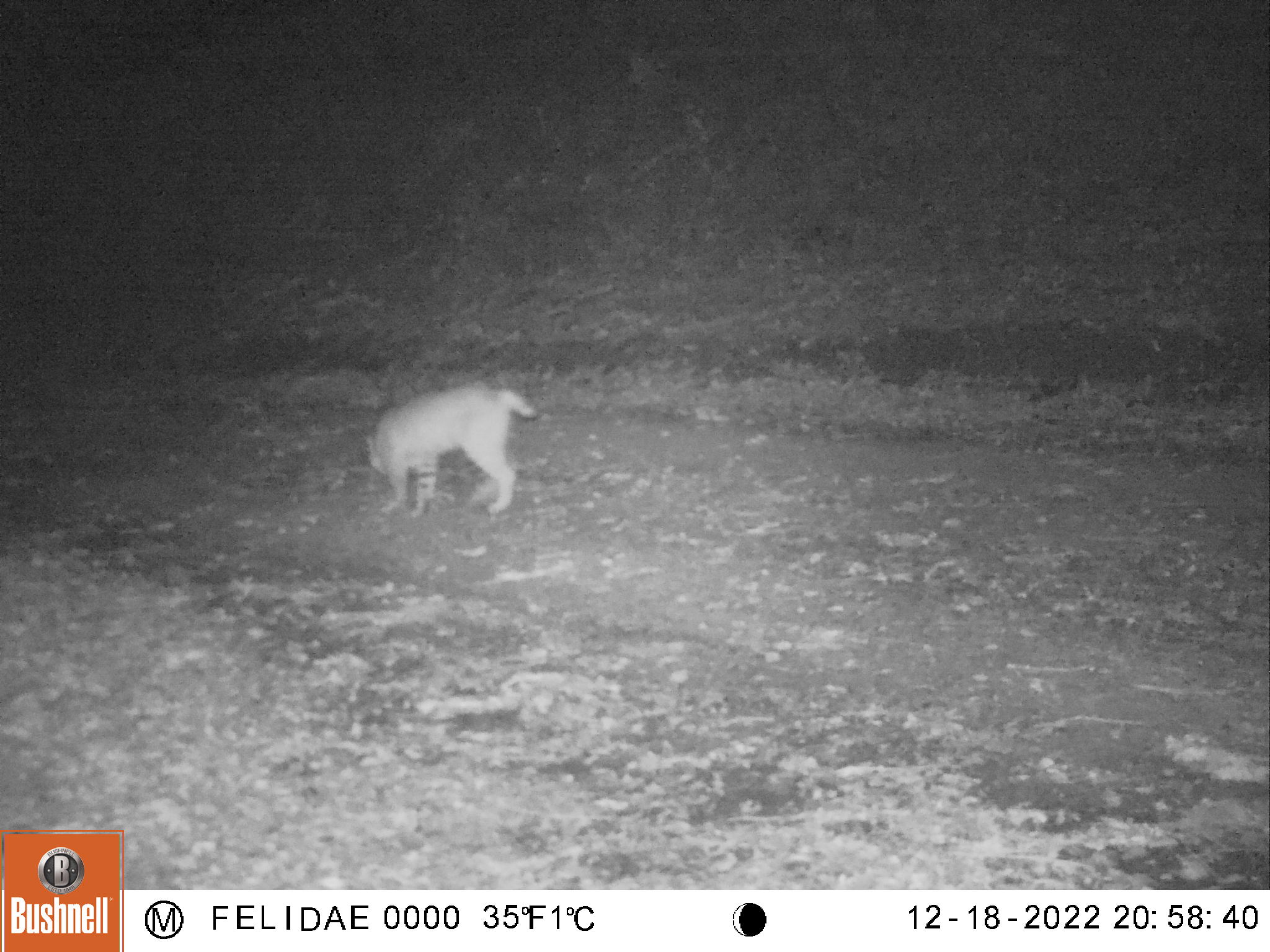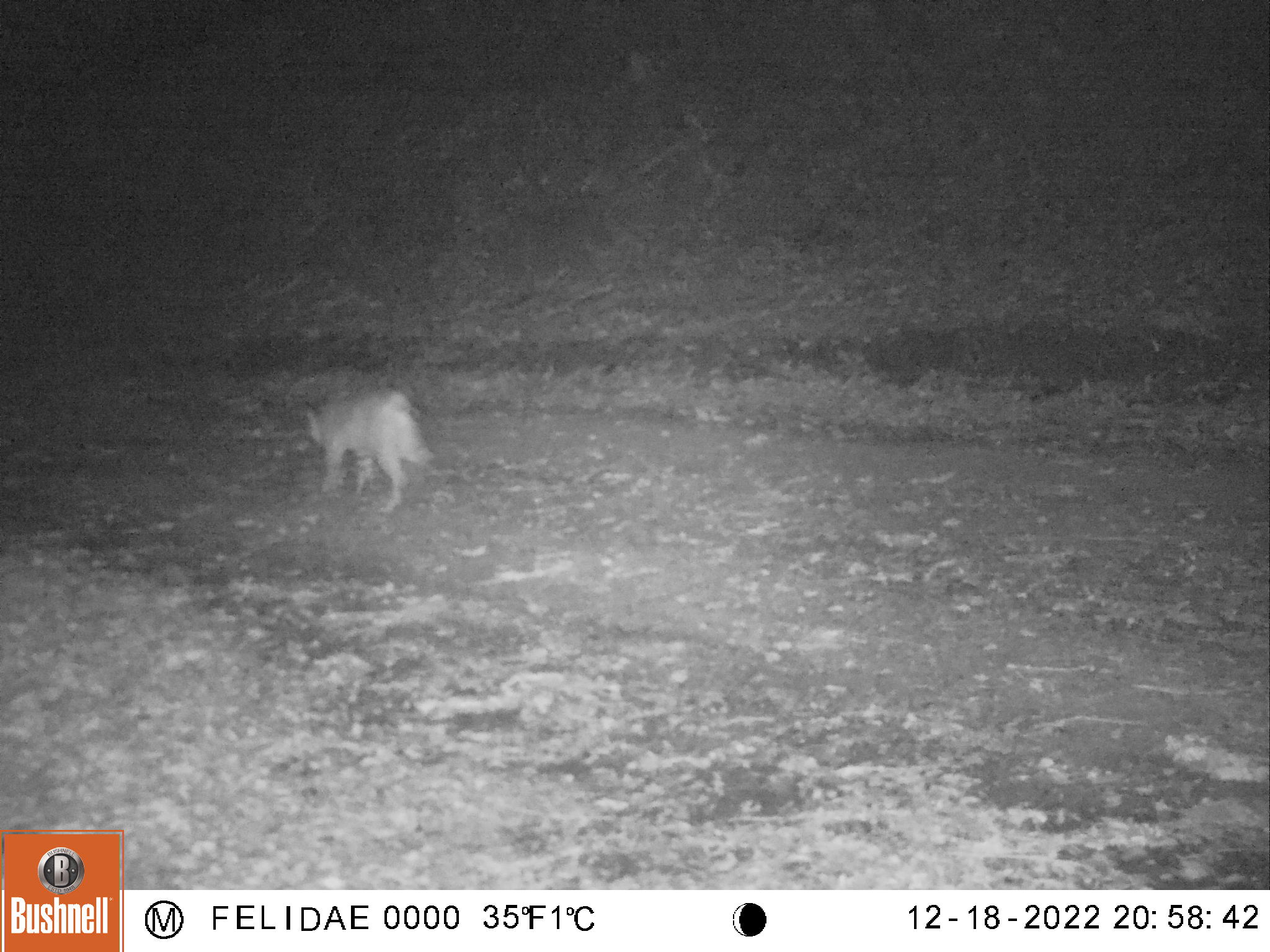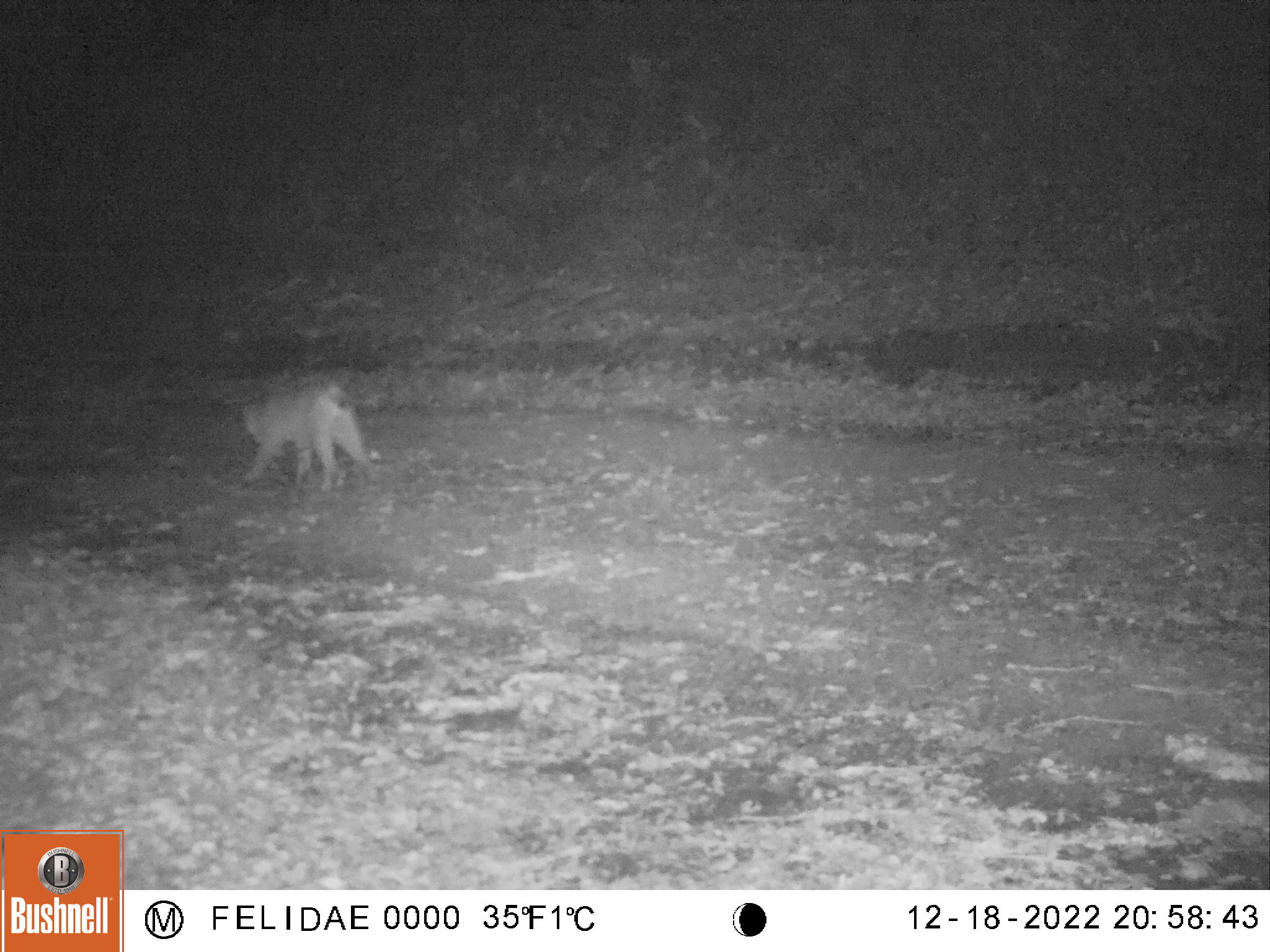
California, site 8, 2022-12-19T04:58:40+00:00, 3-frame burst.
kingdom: Animalia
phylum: Chordata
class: Mammalia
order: Carnivora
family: Felidae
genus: Lynx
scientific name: Lynx rufus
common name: bobcat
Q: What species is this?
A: Bobcat (Lynx rufus).